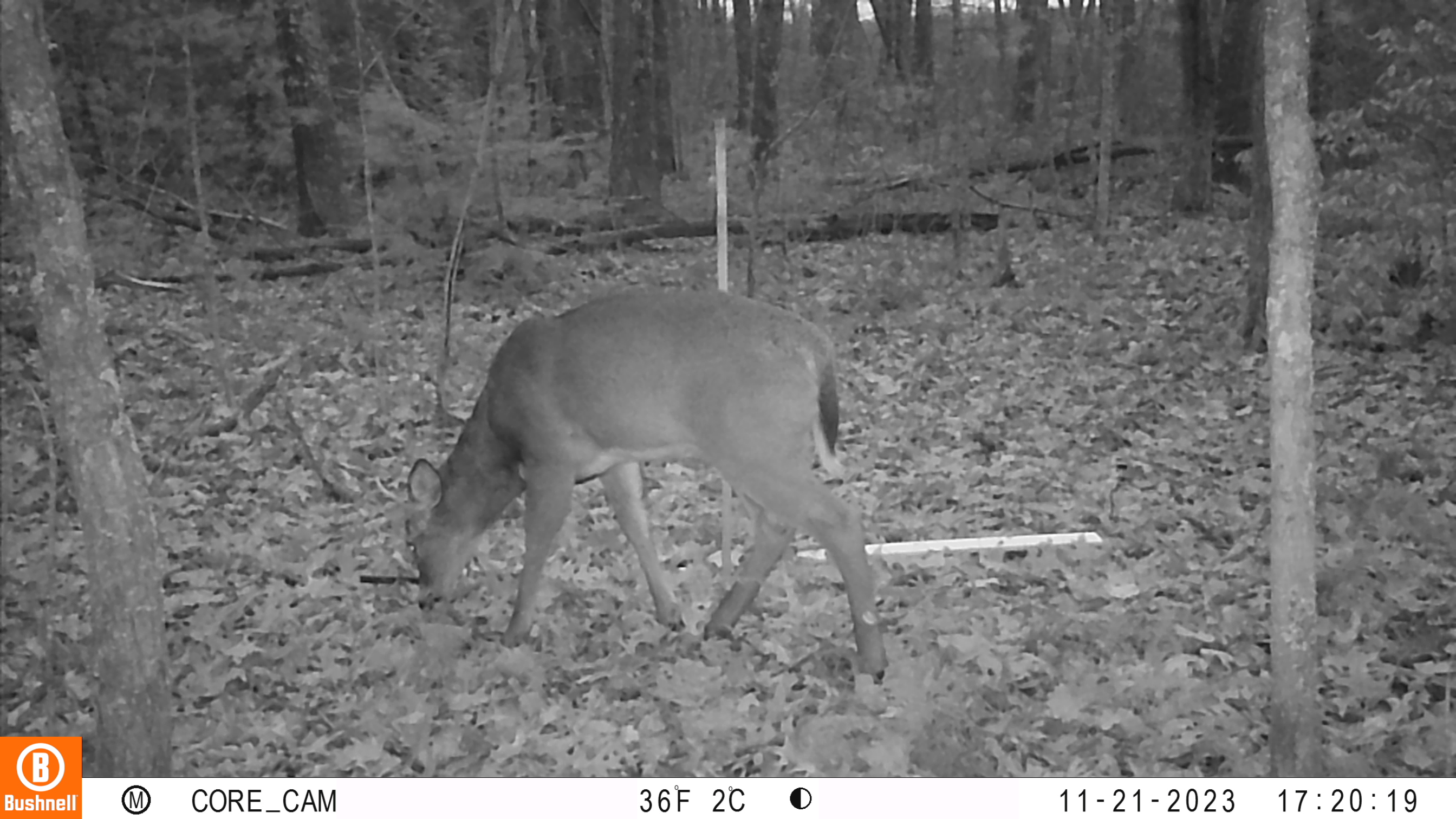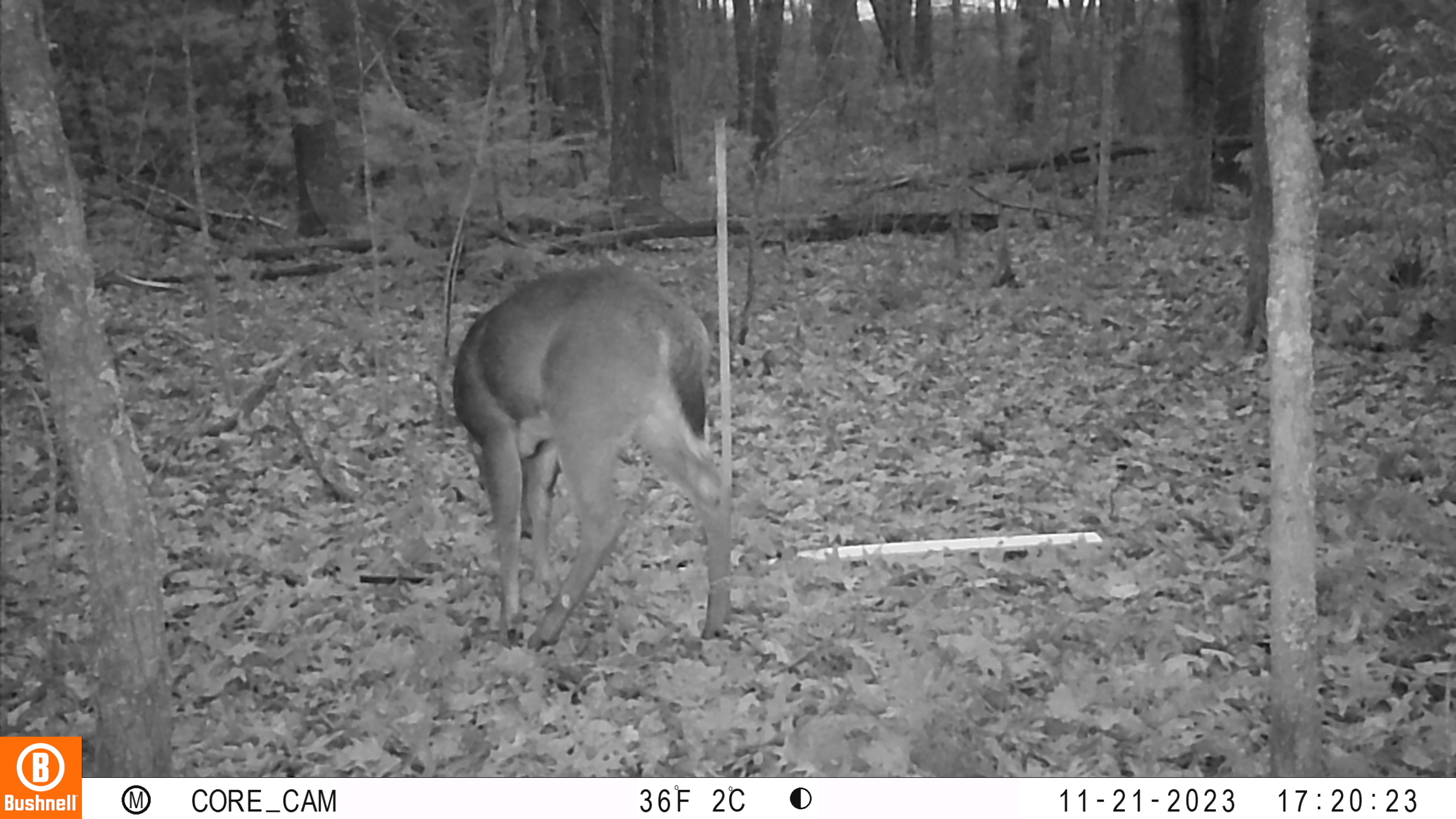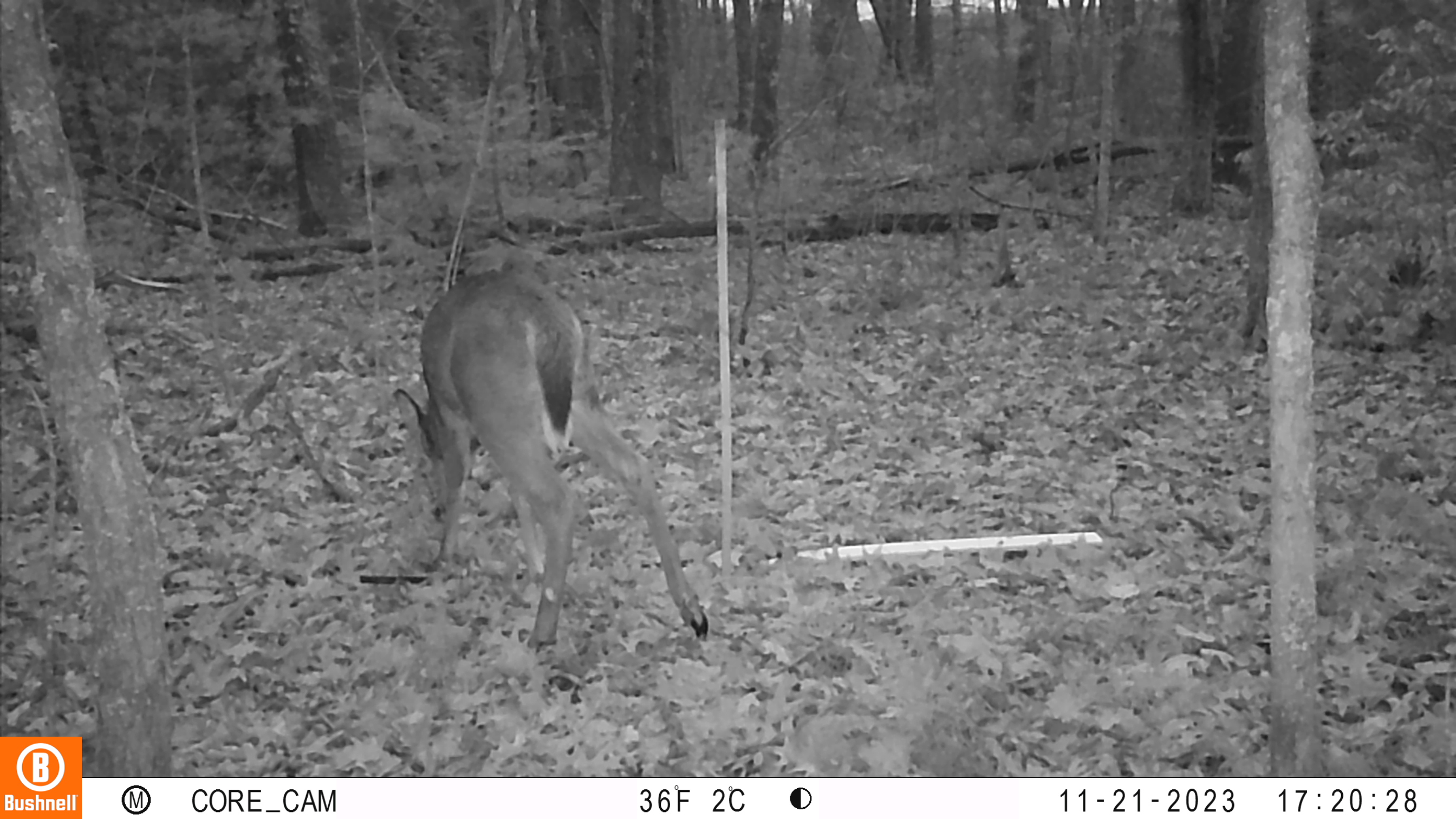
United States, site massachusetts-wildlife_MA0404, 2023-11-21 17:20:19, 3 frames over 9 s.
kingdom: Animalia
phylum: Chordata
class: Mammalia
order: Artiodactyla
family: Cervidae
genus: Odocoileus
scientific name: Odocoileus virginianus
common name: white-tailed deer